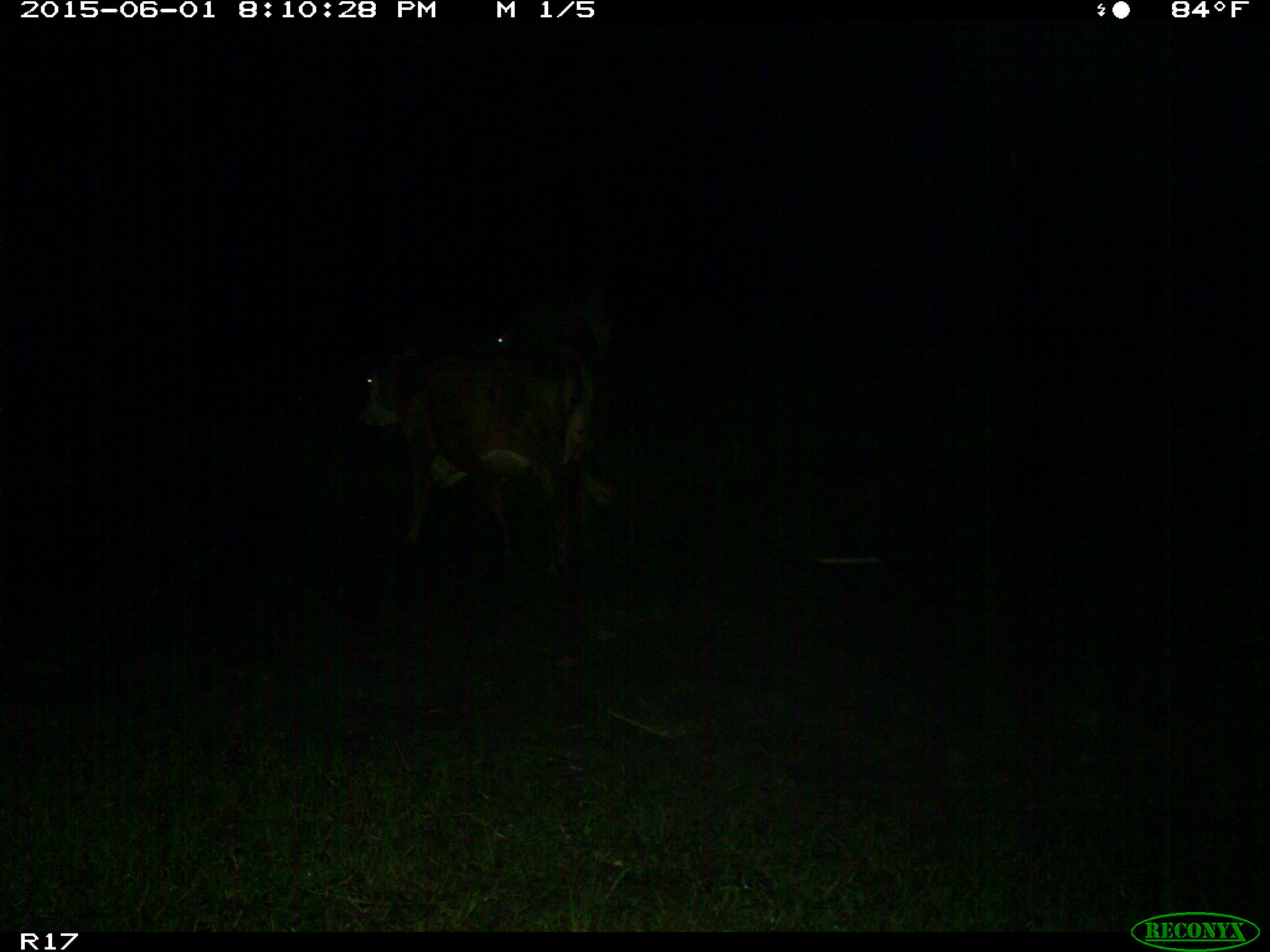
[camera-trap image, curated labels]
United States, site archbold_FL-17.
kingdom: Animalia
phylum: Chordata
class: Mammalia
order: Artiodactyla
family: Bovidae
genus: Bos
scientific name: Bos taurus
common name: domestic cow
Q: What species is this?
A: Bos taurus (domestic cow).